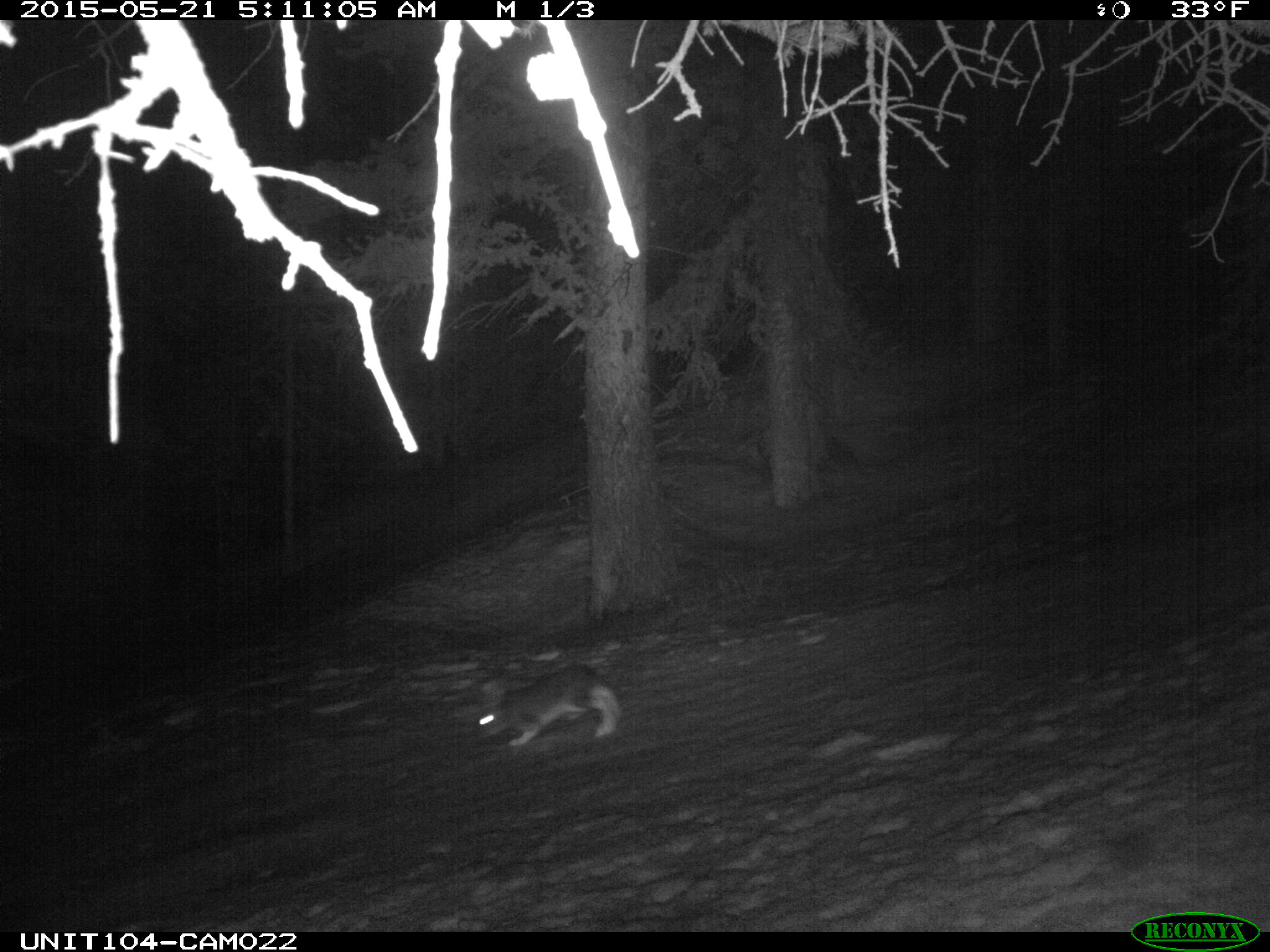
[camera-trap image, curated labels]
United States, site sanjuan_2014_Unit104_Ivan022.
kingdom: Animalia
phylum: Chordata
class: Mammalia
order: Lagomorpha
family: Leporidae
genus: Lepus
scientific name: Lepus americanus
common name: snowshoe hare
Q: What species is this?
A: Lepus americanus (snowshoe hare).